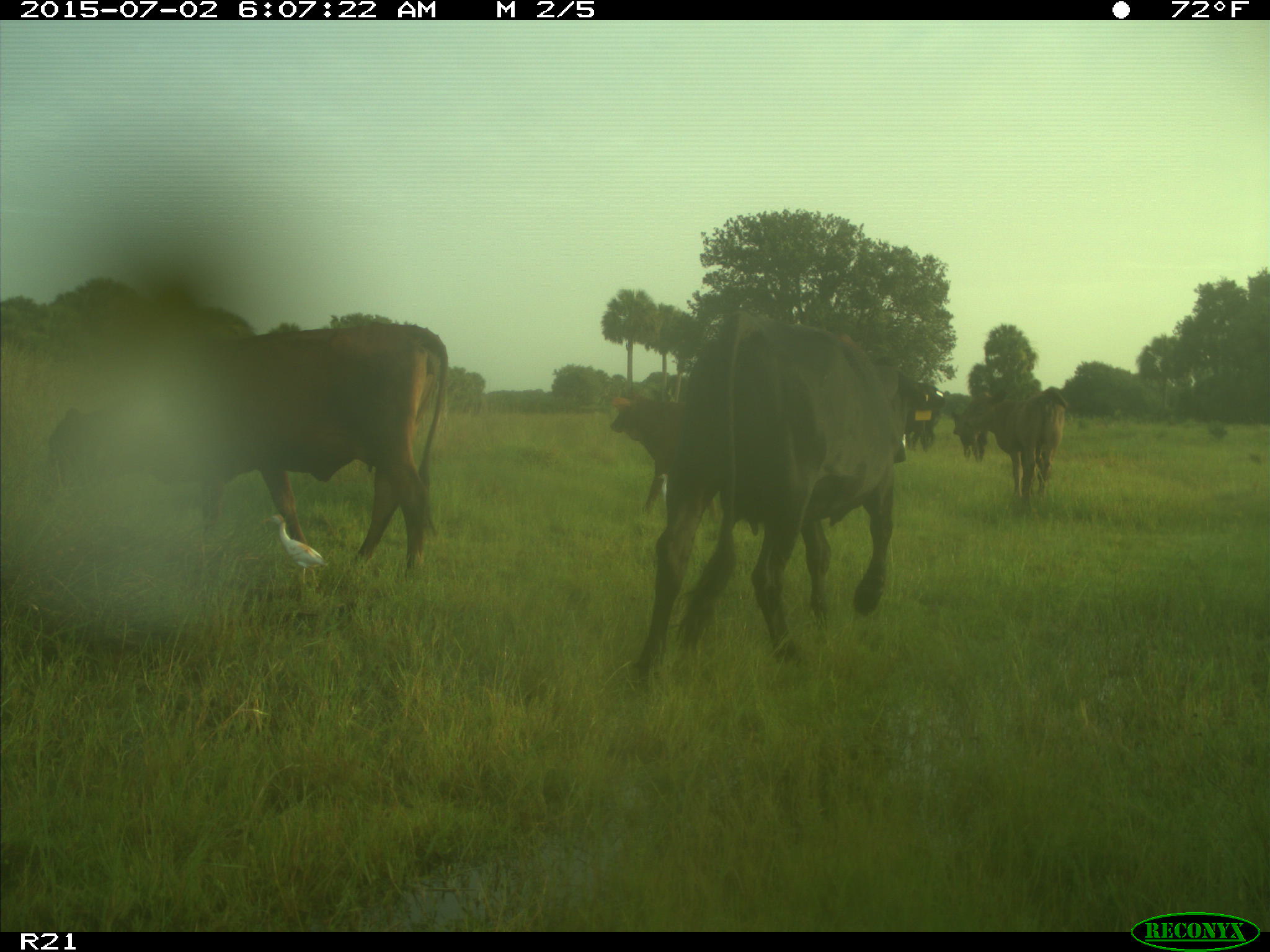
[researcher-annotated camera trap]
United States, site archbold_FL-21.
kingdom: Animalia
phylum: Chordata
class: Mammalia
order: Artiodactyla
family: Bovidae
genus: Bos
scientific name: Bos taurus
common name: domestic cow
Bos taurus (domestic cow).